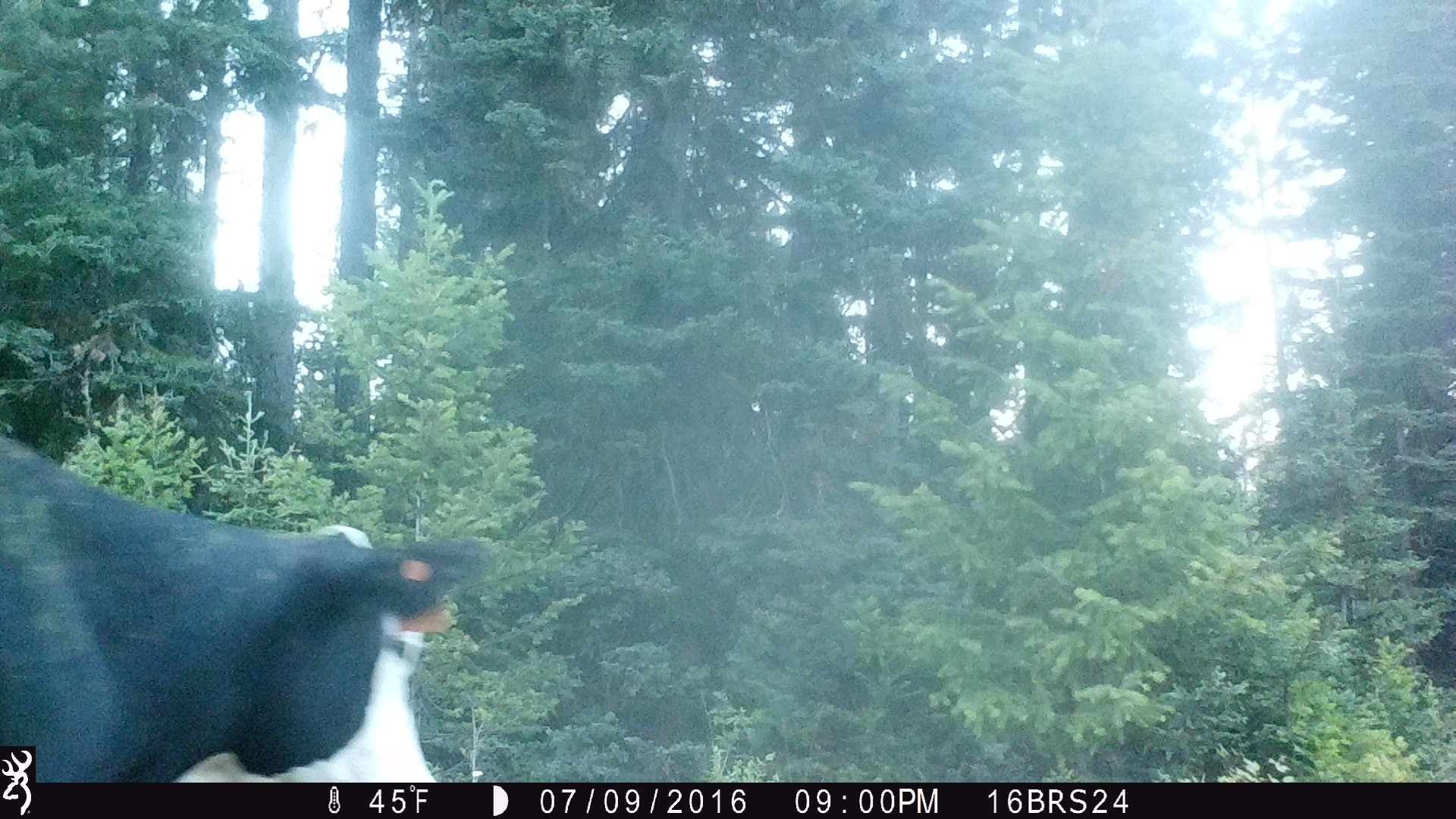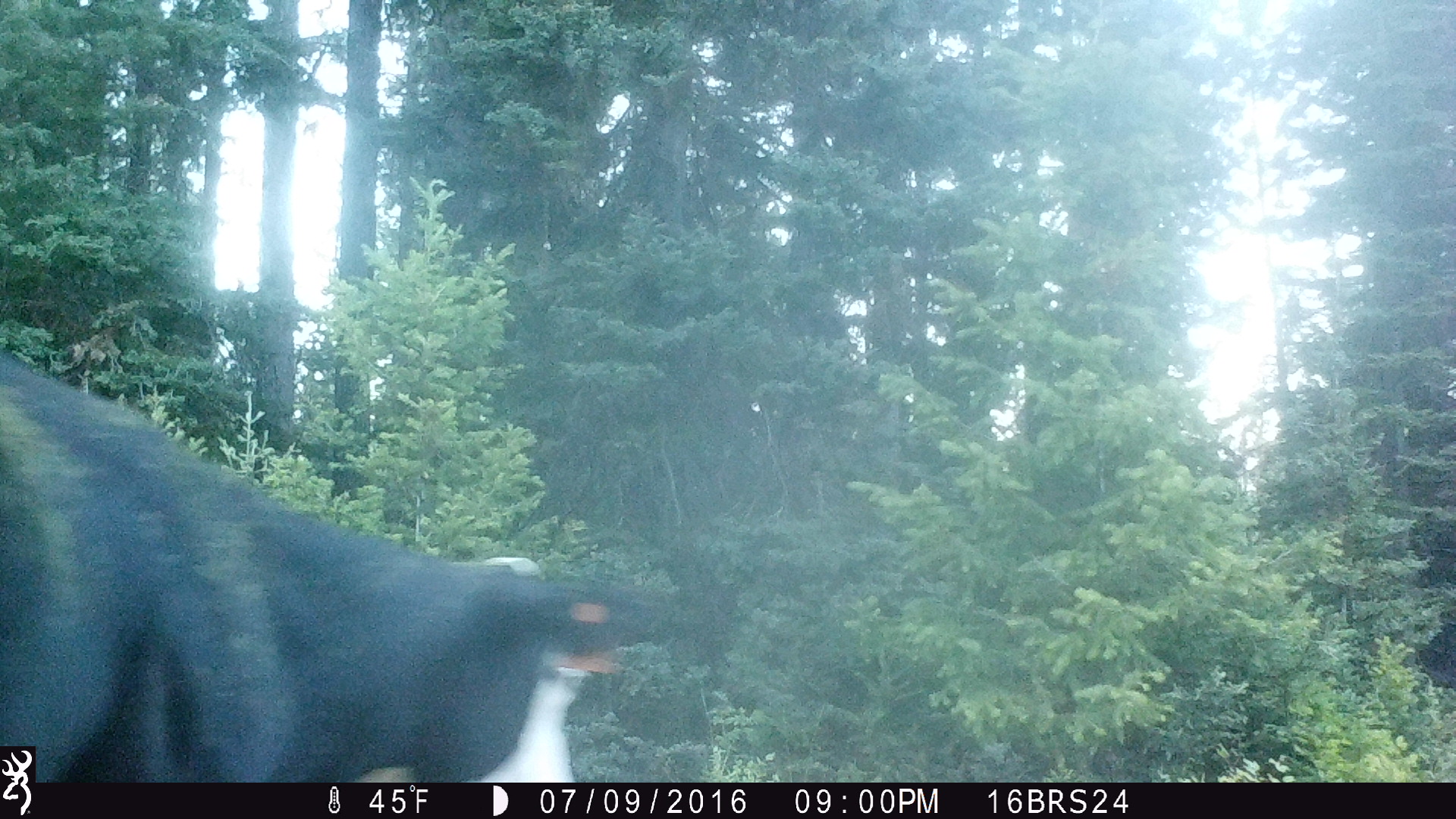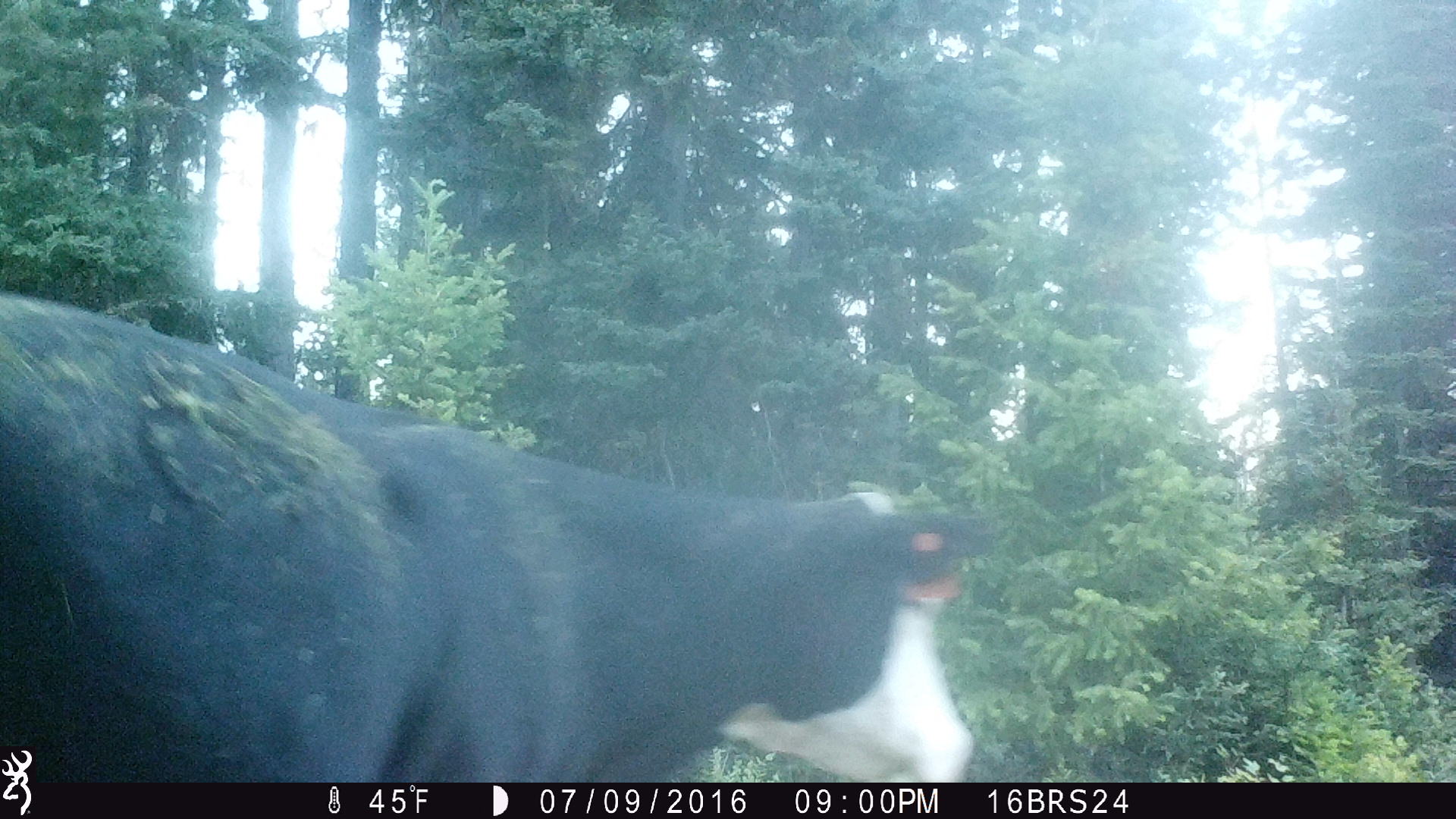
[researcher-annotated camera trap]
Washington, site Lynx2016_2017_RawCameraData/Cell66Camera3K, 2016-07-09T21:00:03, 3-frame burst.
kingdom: Animalia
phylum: Chordata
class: Mammalia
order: Artiodactyla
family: Bovidae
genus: Bos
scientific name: Bos taurus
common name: domestic cattle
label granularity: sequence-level